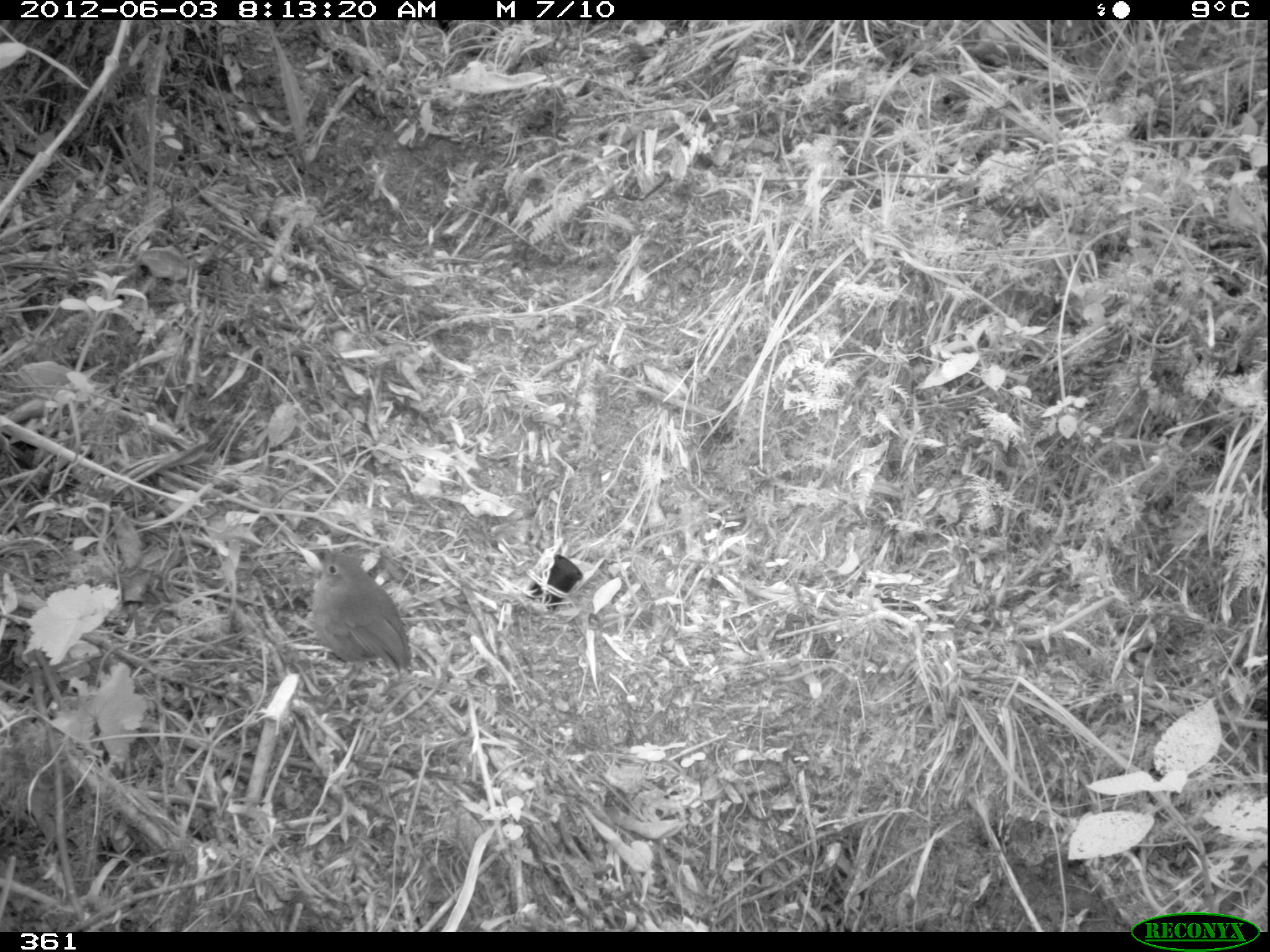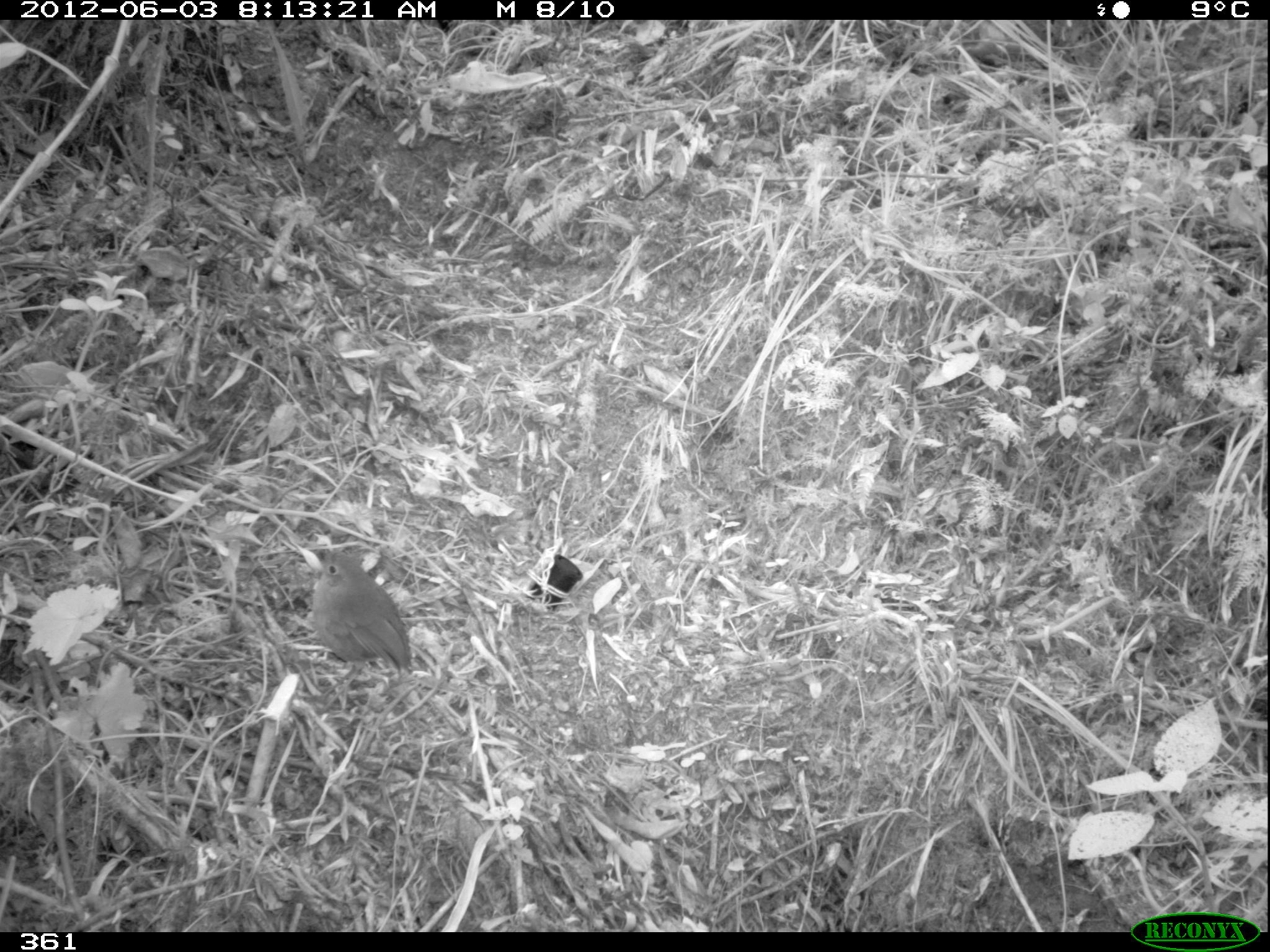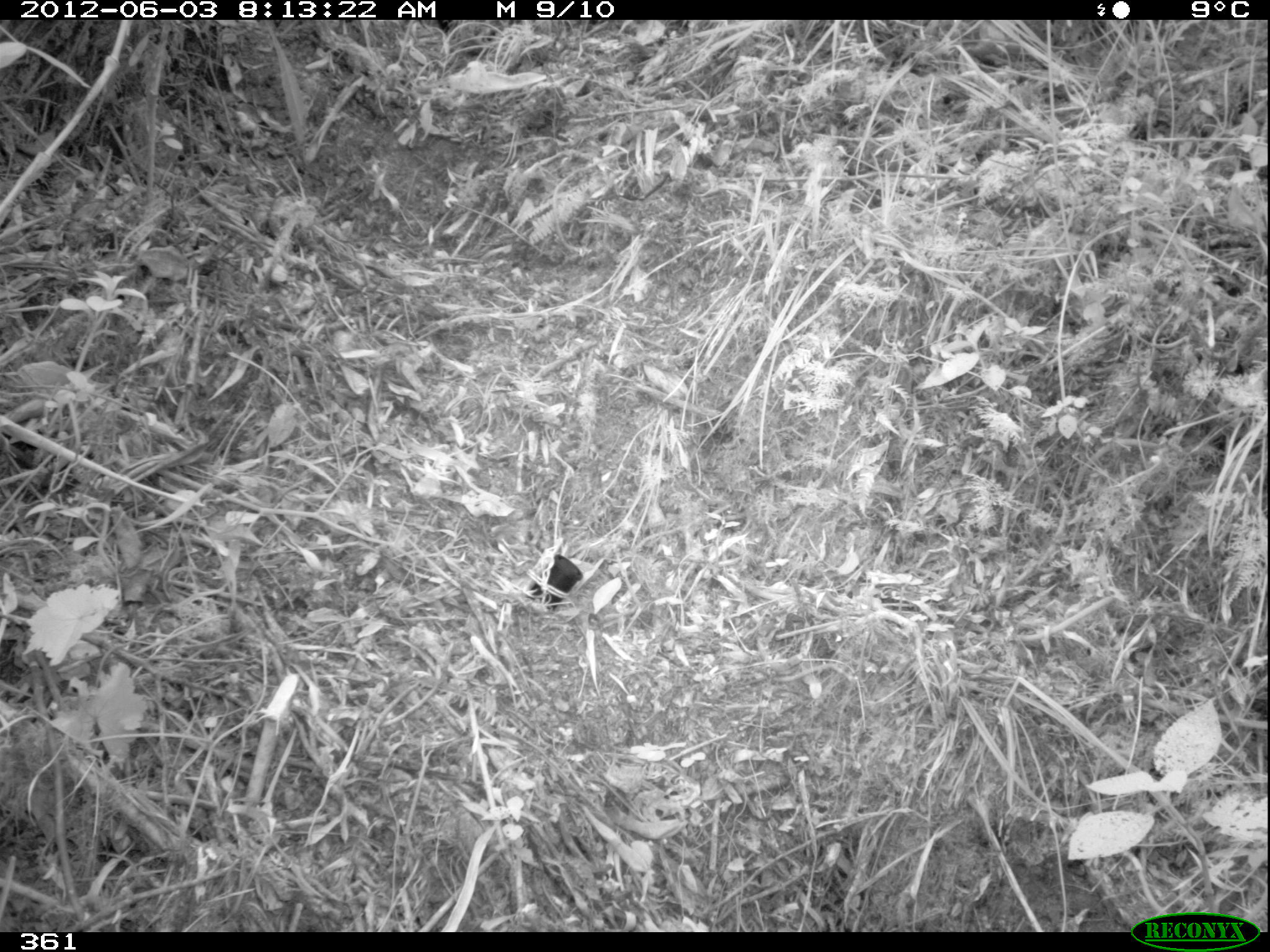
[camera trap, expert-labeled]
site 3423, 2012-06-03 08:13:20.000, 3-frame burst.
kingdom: Animalia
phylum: Chordata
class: Aves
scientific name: Aves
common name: bird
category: unknown bird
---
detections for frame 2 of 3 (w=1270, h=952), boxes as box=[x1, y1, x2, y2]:
unknown bird: box=[302, 546, 414, 714]